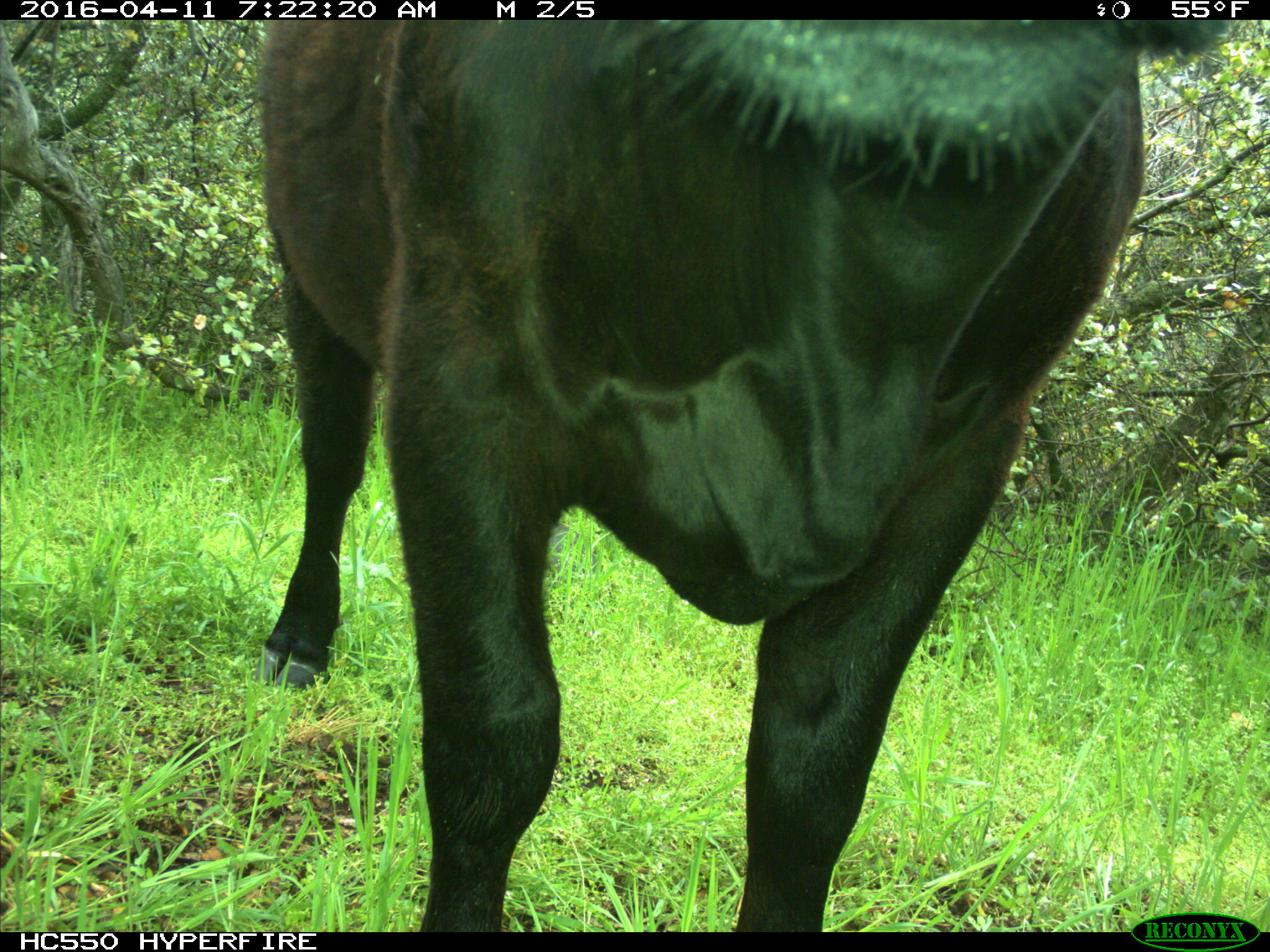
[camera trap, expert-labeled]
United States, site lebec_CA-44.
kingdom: Animalia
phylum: Chordata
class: Mammalia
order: Artiodactyla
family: Bovidae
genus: Bos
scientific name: Bos taurus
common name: domestic cow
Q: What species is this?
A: Bos taurus (domestic cow).